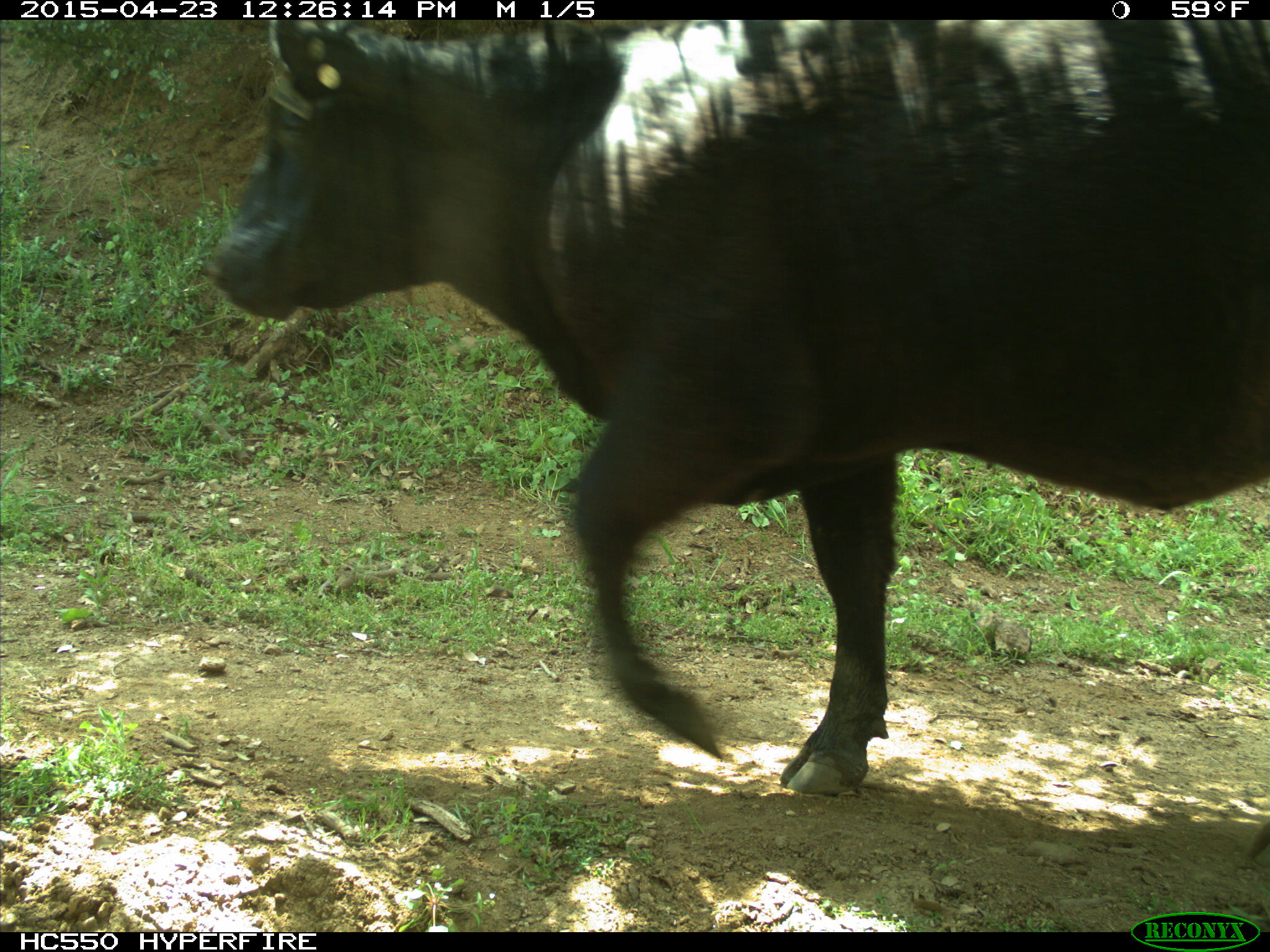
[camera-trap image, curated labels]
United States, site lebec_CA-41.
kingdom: Animalia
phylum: Chordata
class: Mammalia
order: Artiodactyla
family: Bovidae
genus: Bos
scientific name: Bos taurus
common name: domestic cow